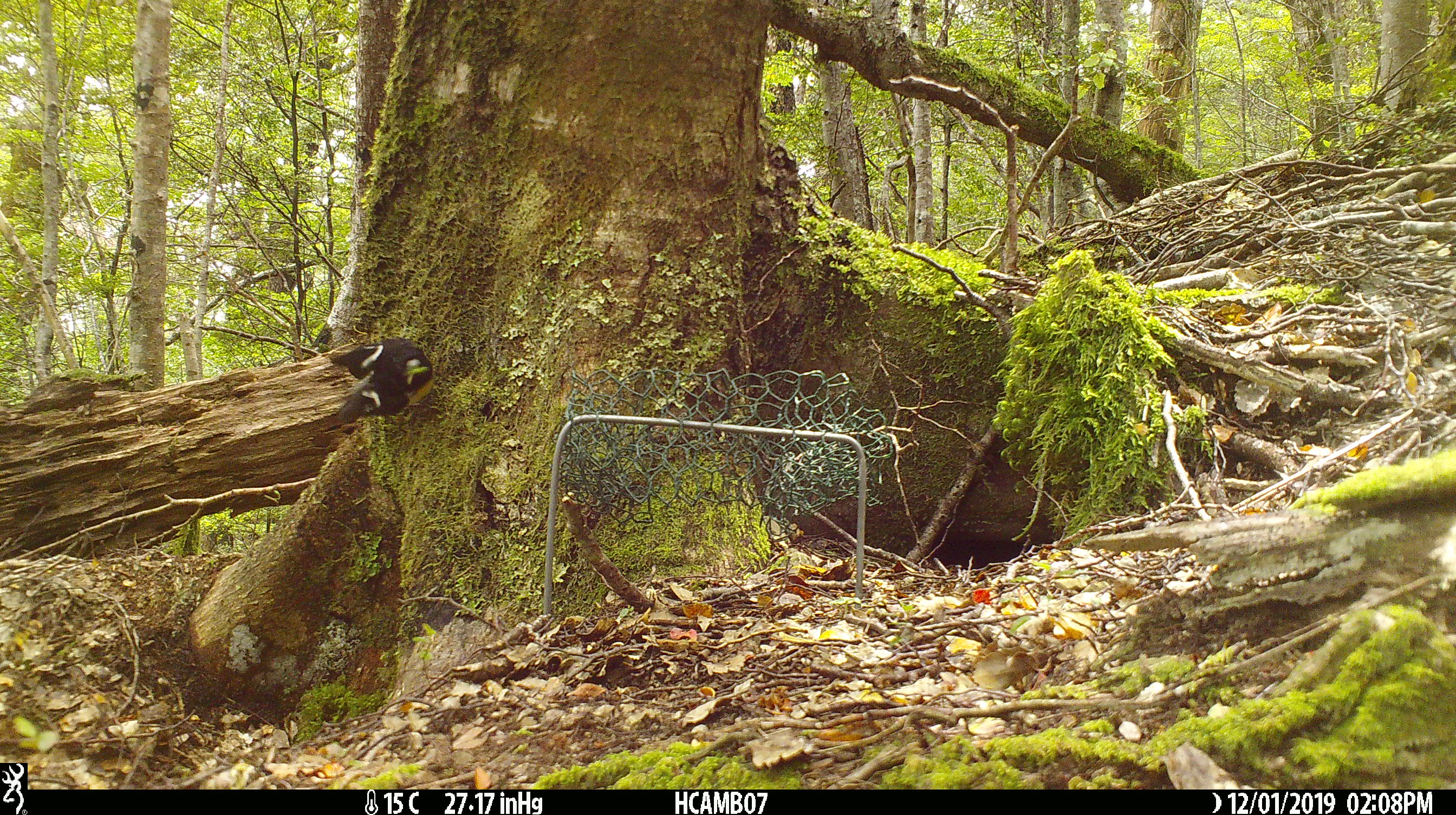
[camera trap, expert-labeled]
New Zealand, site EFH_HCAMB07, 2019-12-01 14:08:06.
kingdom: Animalia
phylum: Chordata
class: Aves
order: Passeriformes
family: Petroicidae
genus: Petroica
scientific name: Petroica macrocephala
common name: tomtit